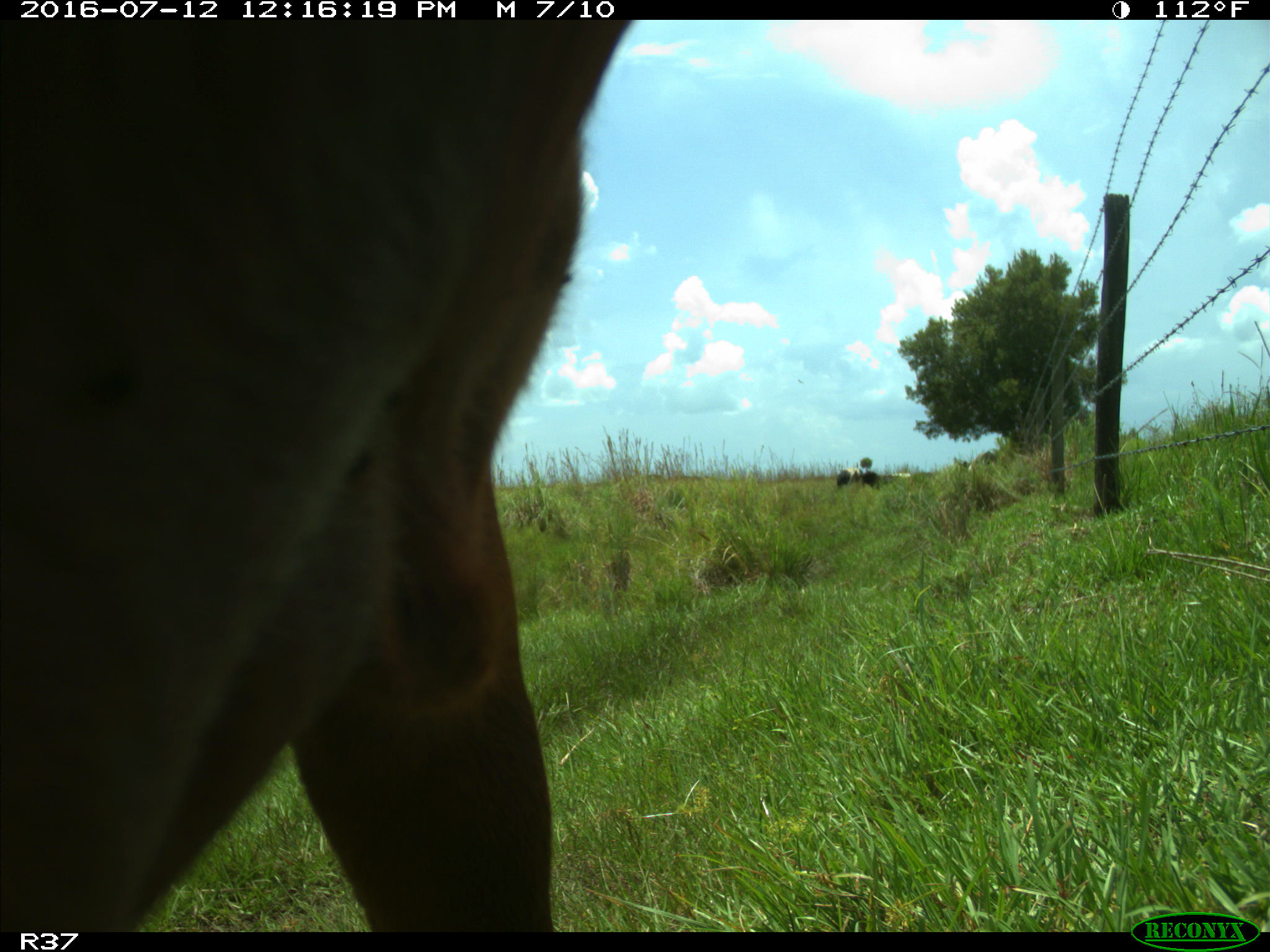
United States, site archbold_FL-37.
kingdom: Animalia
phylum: Chordata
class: Mammalia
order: Artiodactyla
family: Bovidae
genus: Bos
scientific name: Bos taurus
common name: domestic cow